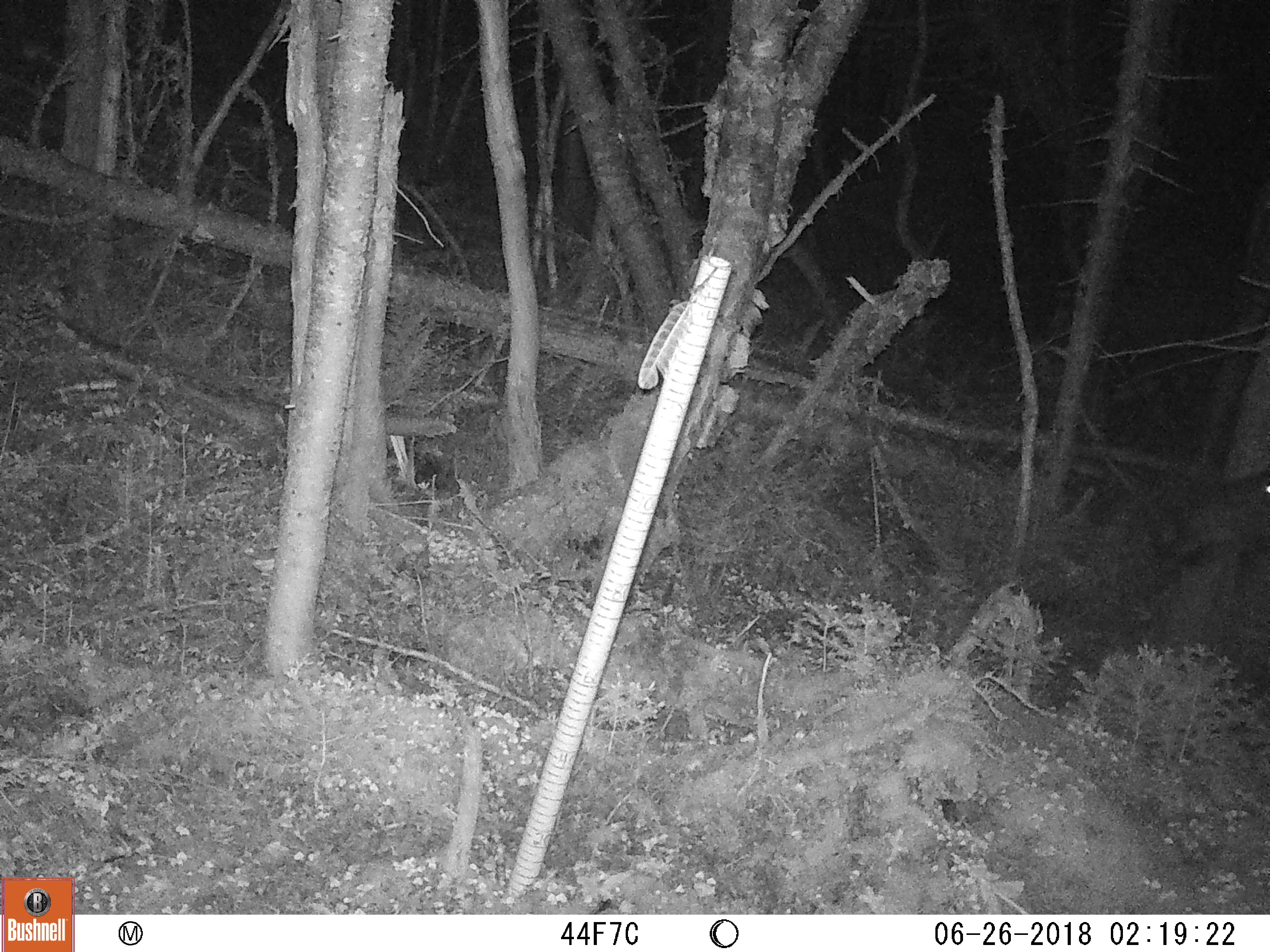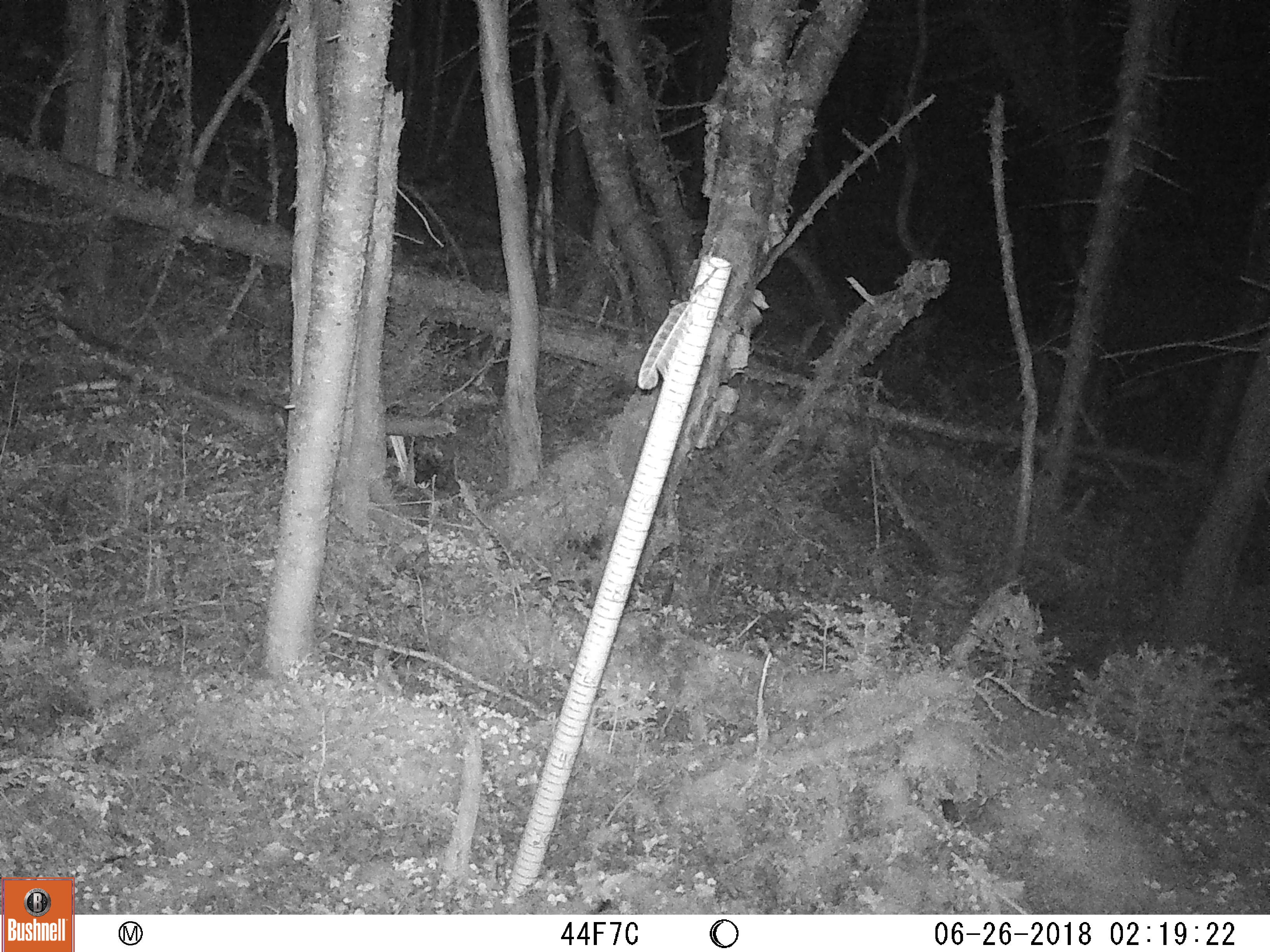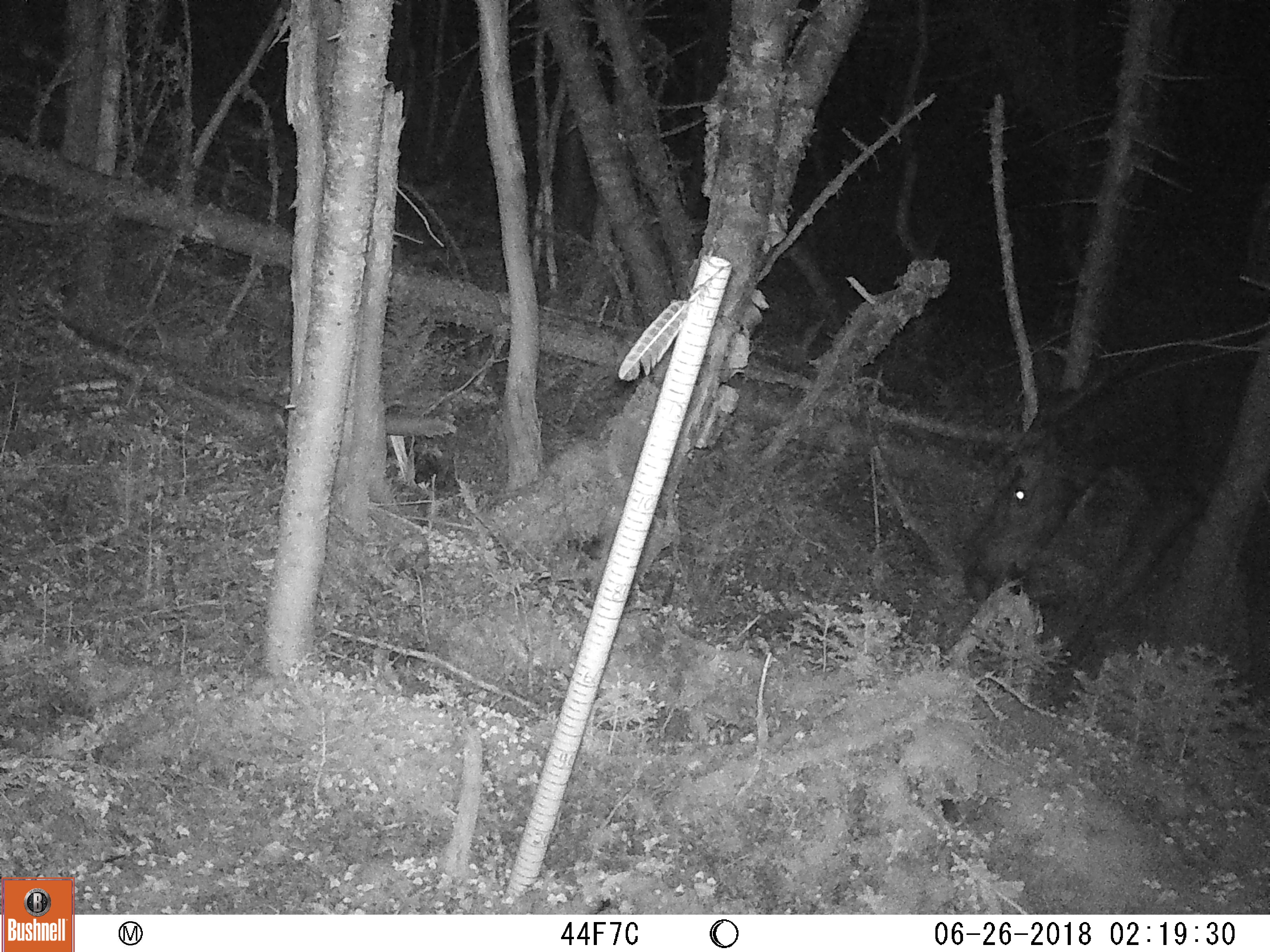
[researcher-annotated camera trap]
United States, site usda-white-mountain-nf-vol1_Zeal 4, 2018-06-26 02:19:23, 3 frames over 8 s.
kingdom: Animalia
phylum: Chordata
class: Mammalia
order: Artiodactyla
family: Cervidae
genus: Alces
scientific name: Alces alces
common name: moose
Moose (Alces alces).